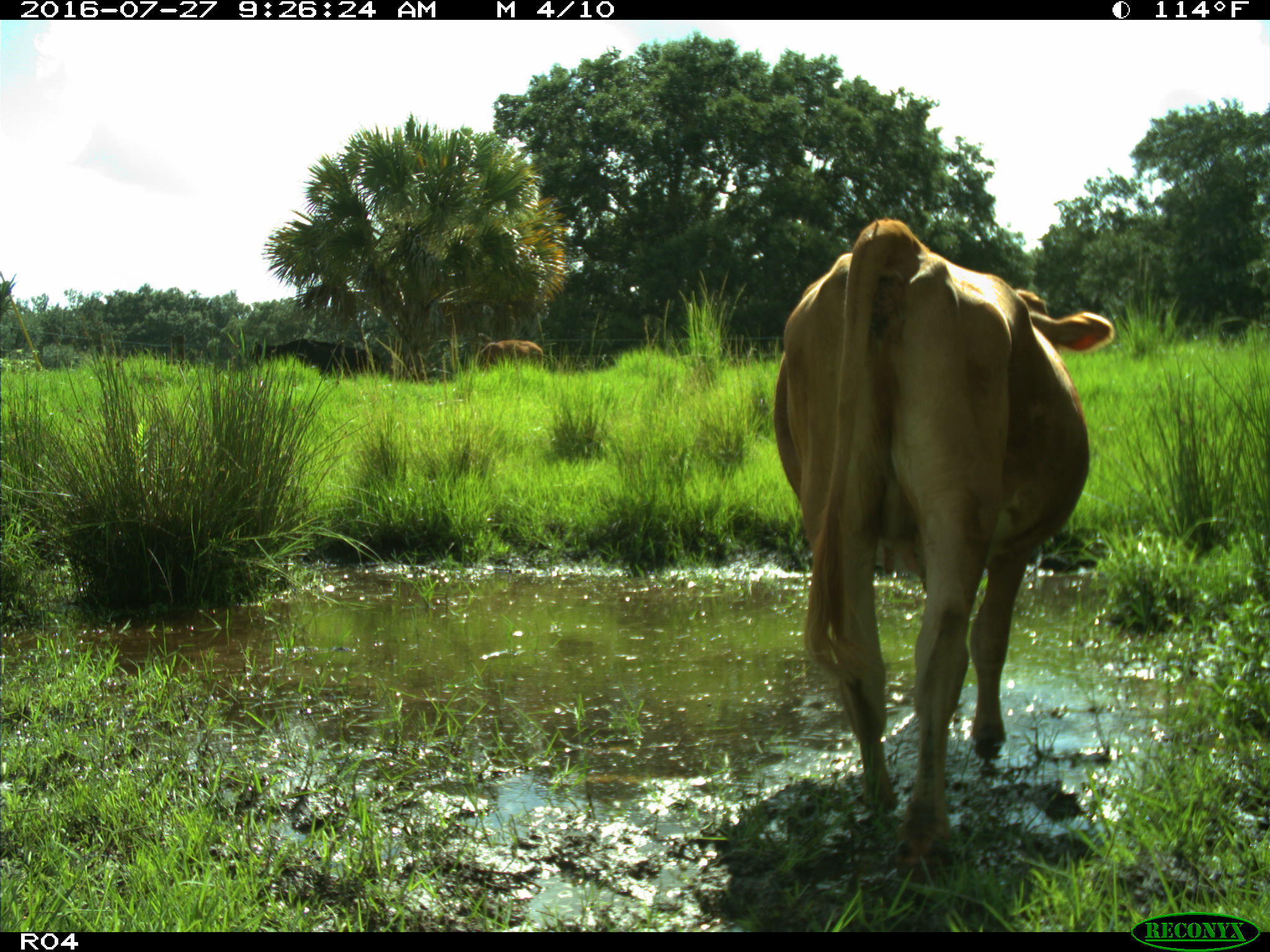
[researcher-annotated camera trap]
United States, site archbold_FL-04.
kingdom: Animalia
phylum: Chordata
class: Mammalia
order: Artiodactyla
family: Bovidae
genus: Bos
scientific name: Bos taurus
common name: domestic cow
Bos taurus (domestic cow).